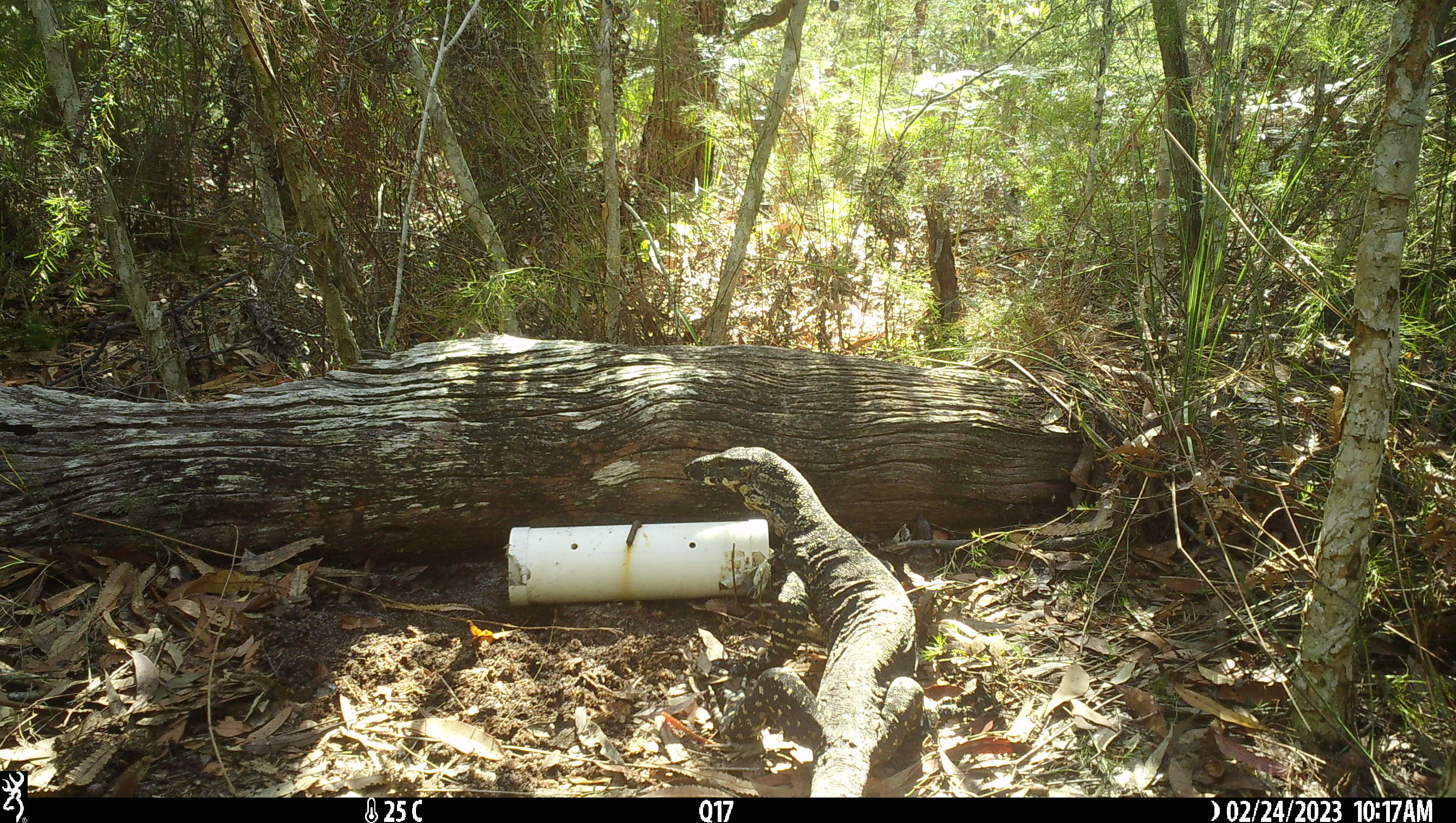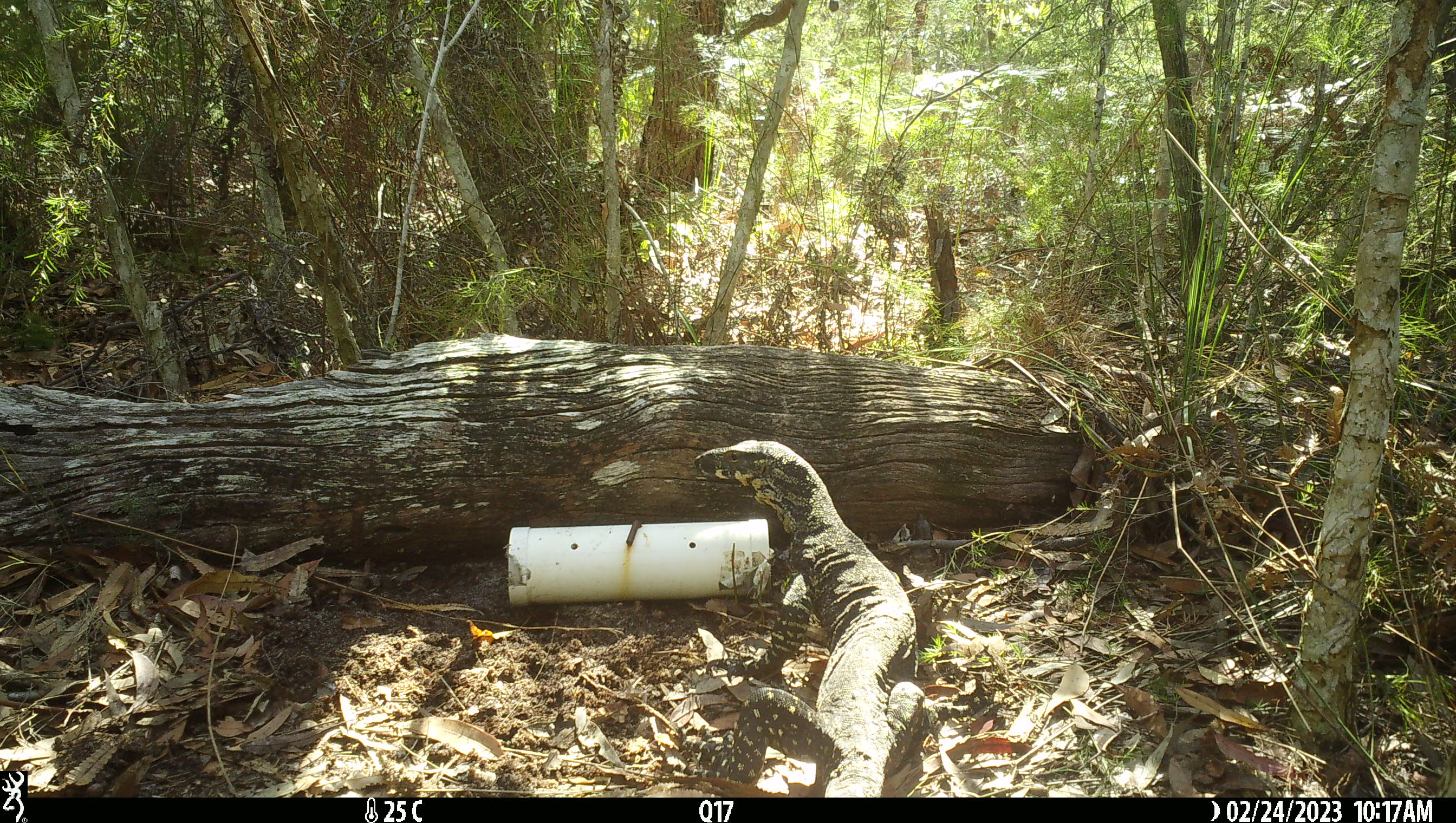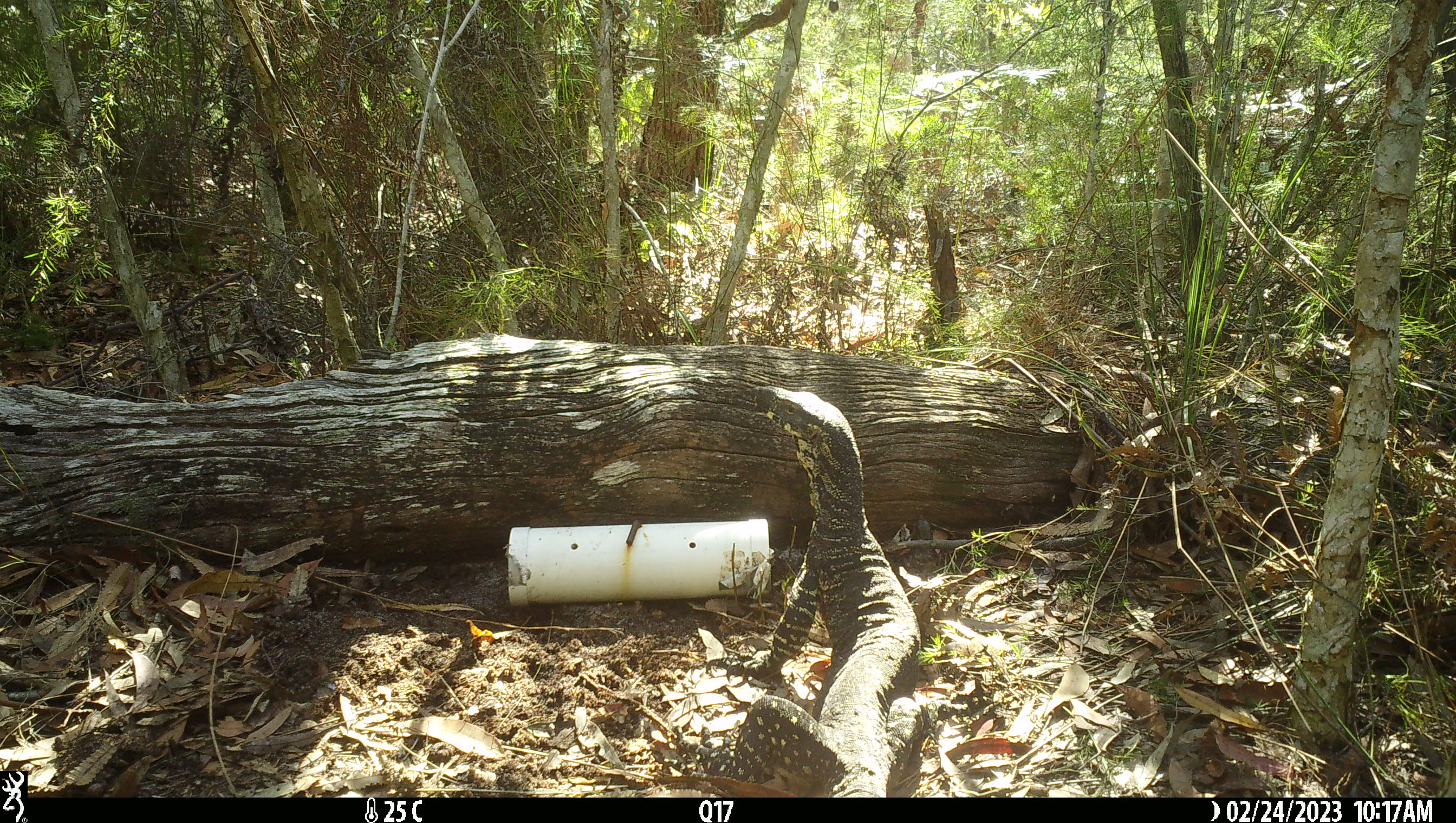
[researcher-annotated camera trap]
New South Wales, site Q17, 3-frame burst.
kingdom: Animalia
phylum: Chordata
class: Reptilia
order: Squamata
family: Varanidae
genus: Varanus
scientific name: Varanus varius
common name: lace monitor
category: goanna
Goanna (lace monitor) (Varanus varius).